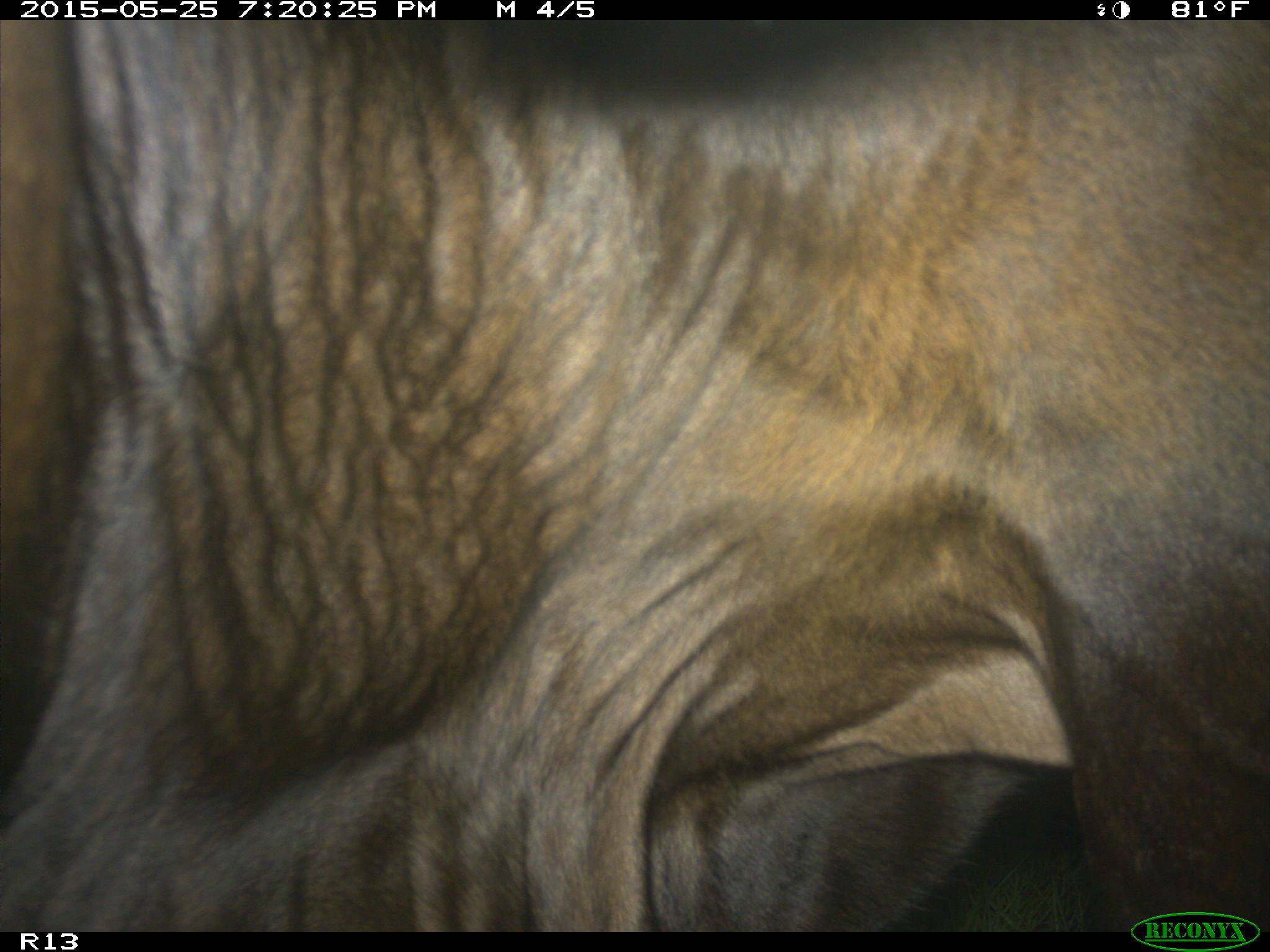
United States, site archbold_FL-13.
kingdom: Animalia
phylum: Chordata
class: Mammalia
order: Artiodactyla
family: Bovidae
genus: Bos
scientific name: Bos taurus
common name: domestic cow